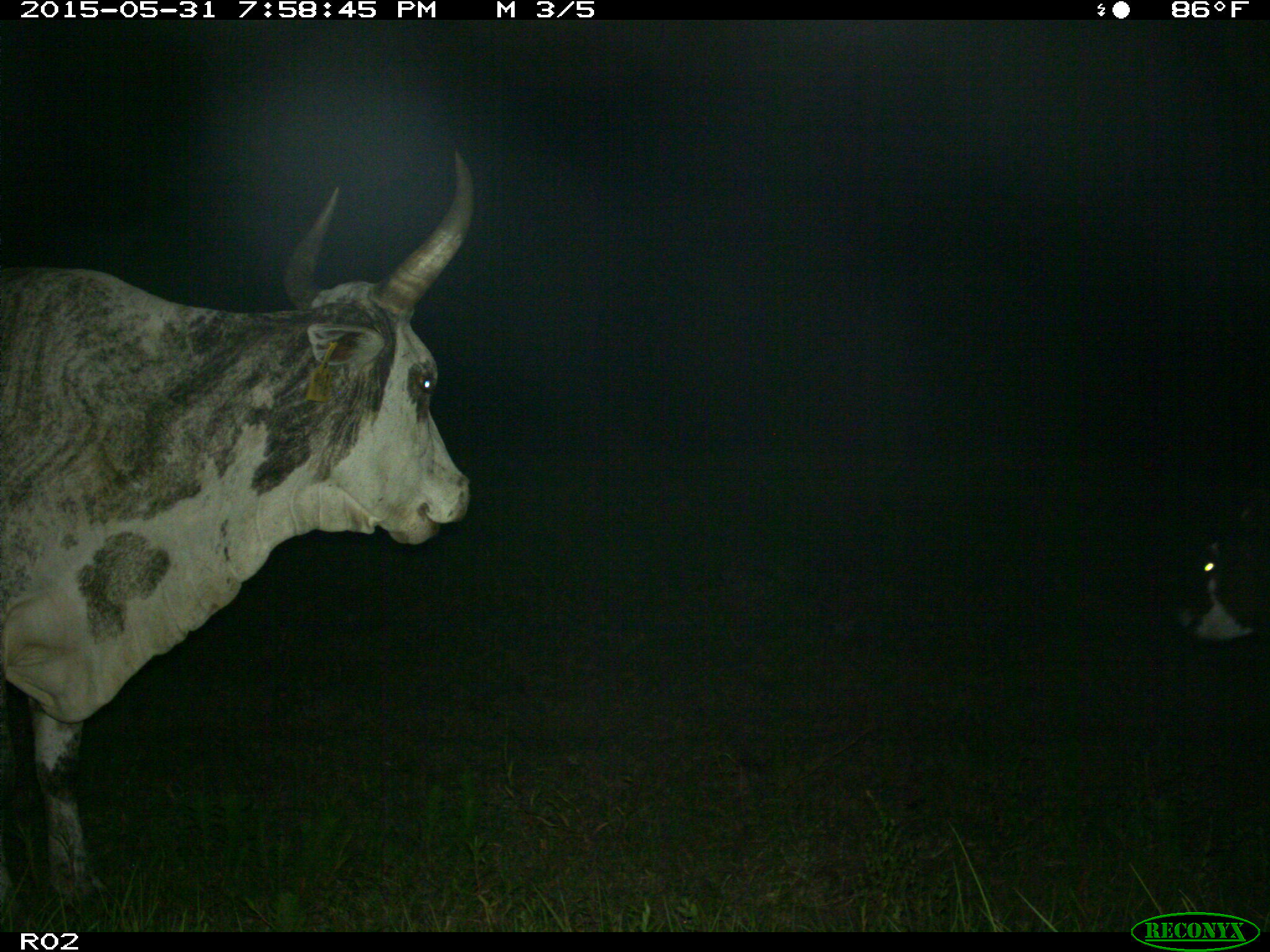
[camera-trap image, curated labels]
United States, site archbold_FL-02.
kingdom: Animalia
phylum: Chordata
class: Mammalia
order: Artiodactyla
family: Bovidae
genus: Bos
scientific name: Bos taurus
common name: domestic cow